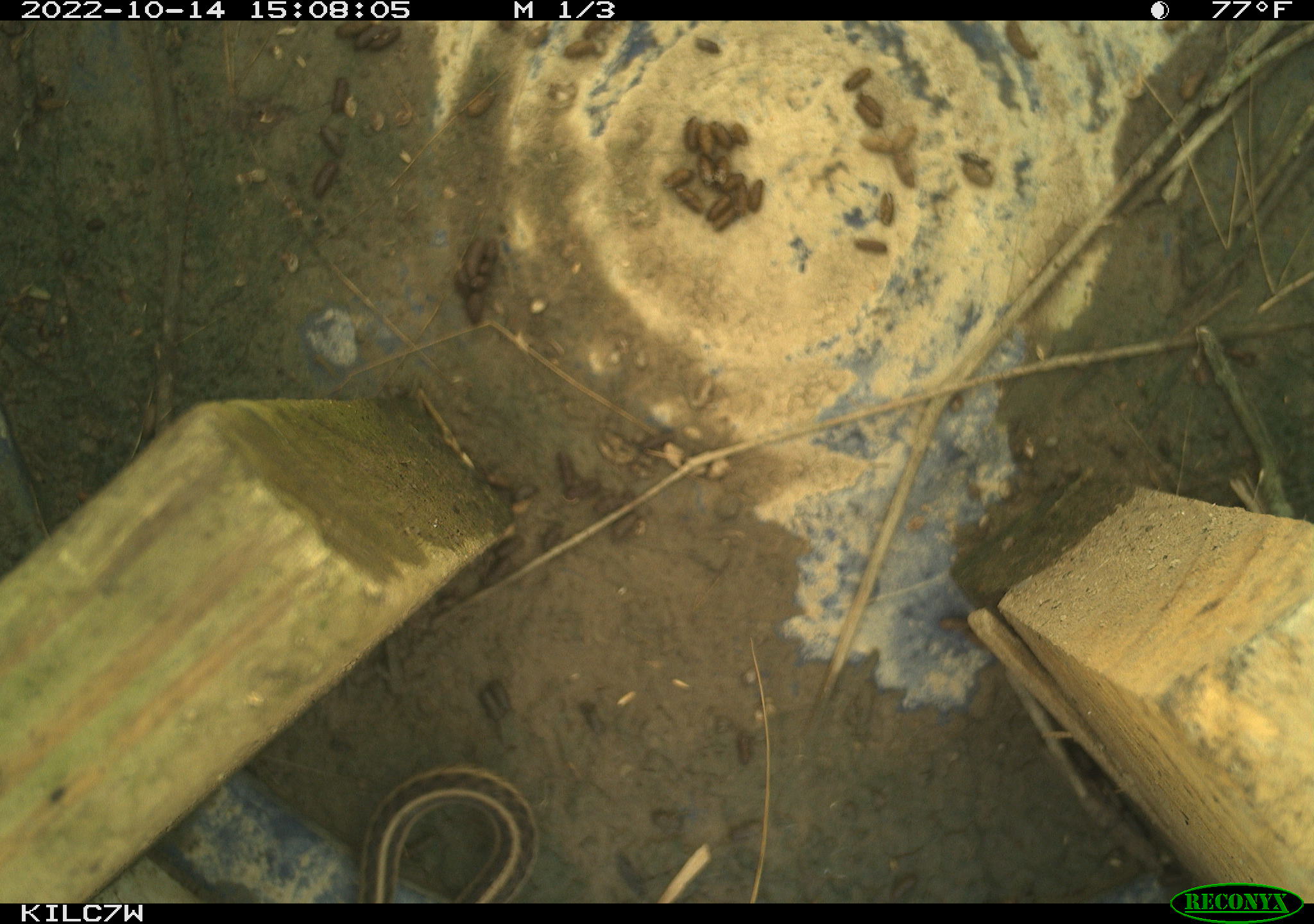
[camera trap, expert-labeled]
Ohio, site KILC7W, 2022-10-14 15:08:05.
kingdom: Animalia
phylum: Chordata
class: Reptilia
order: Squamata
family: Colubridae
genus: Thamnophis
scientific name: Thamnophis sirtalis sirtalis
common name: eastern gartersnake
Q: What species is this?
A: Eastern gartersnake (Thamnophis sirtalis sirtalis).